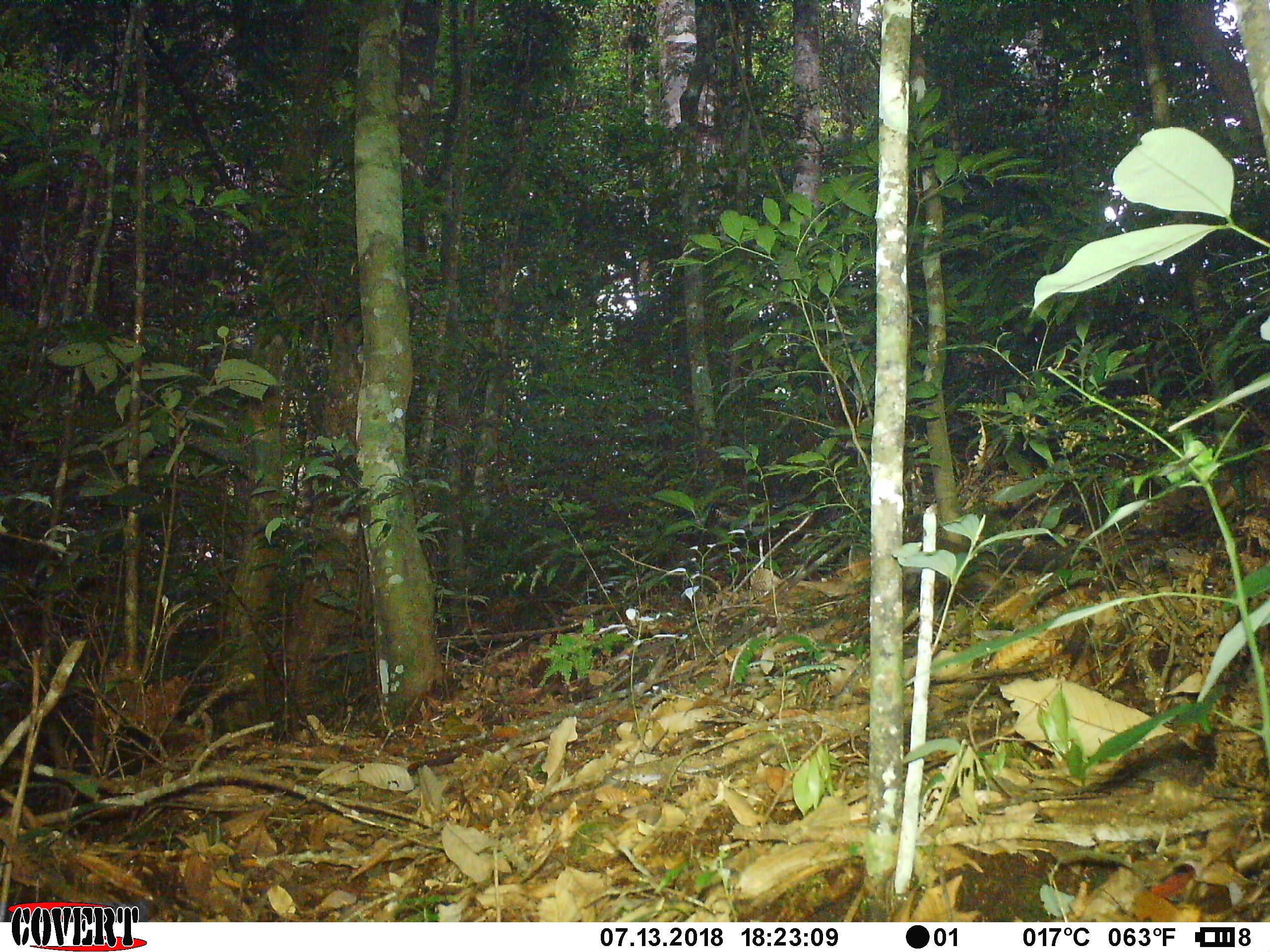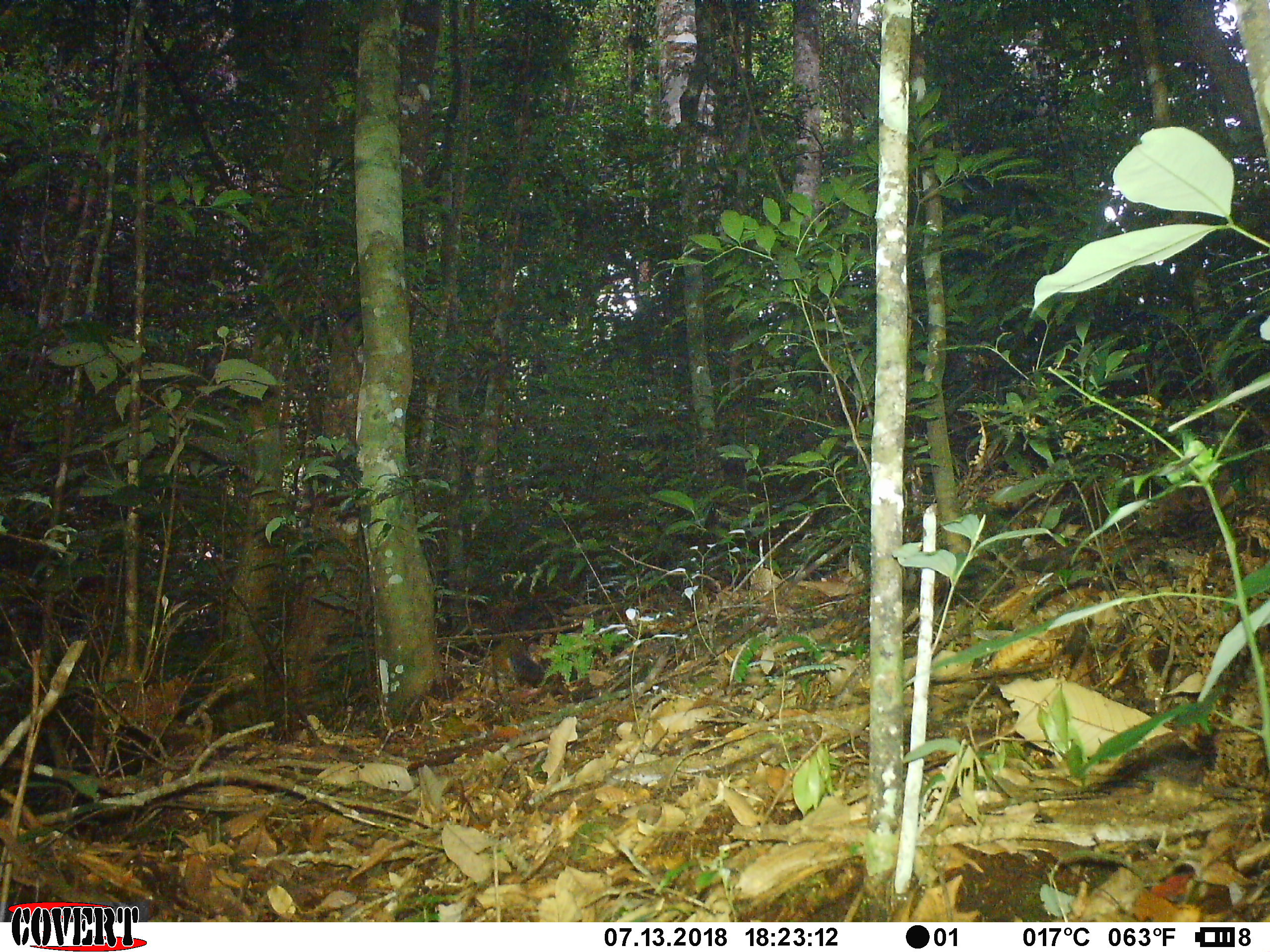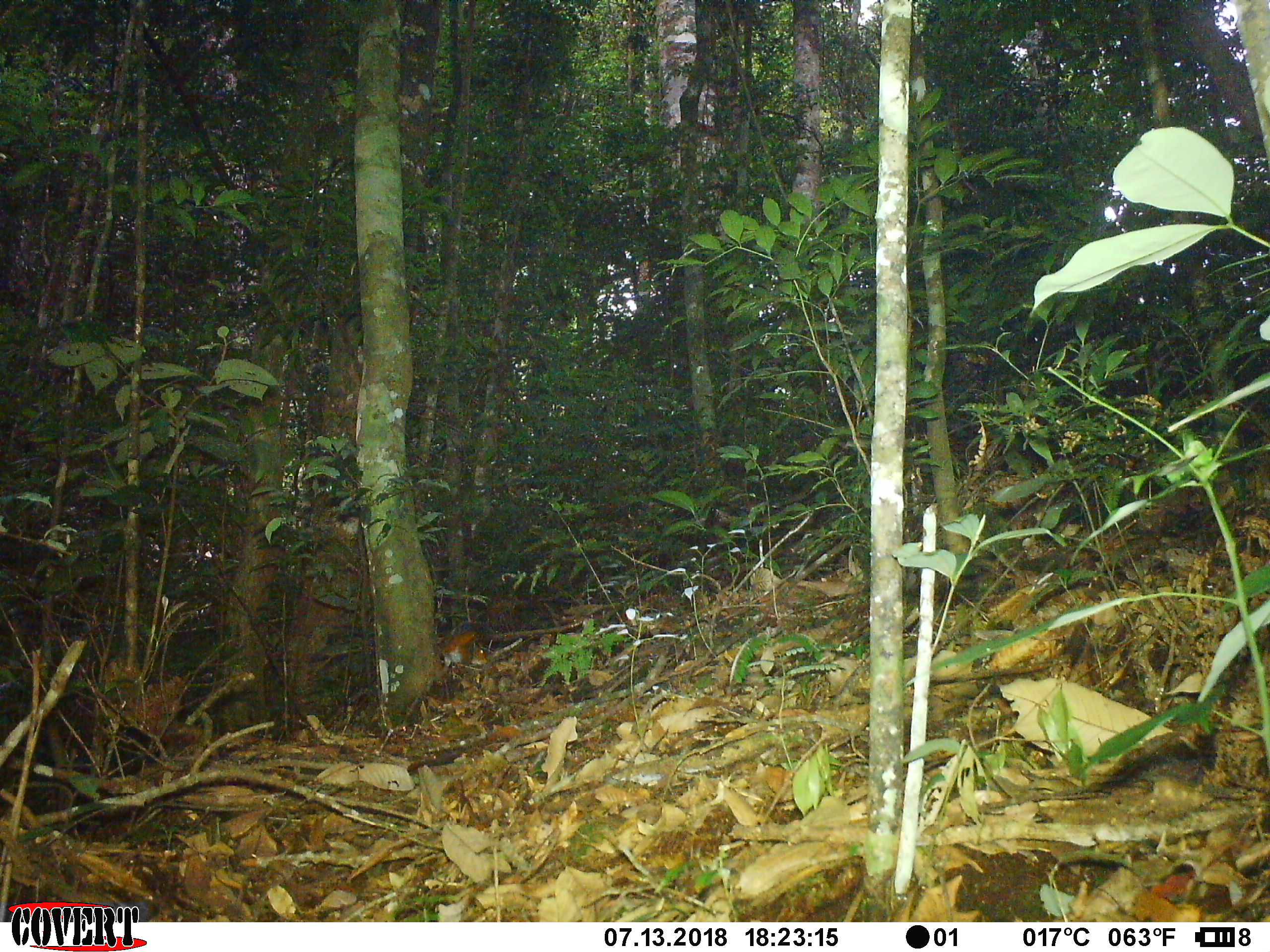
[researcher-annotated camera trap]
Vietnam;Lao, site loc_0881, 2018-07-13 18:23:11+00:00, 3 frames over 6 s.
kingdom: Animalia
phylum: Chordata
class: Mammalia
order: Rodentia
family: Sciuridae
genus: Dremomys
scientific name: Dremomys rufigenis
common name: red-cheeked squirrel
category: red cheeked squirrel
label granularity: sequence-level